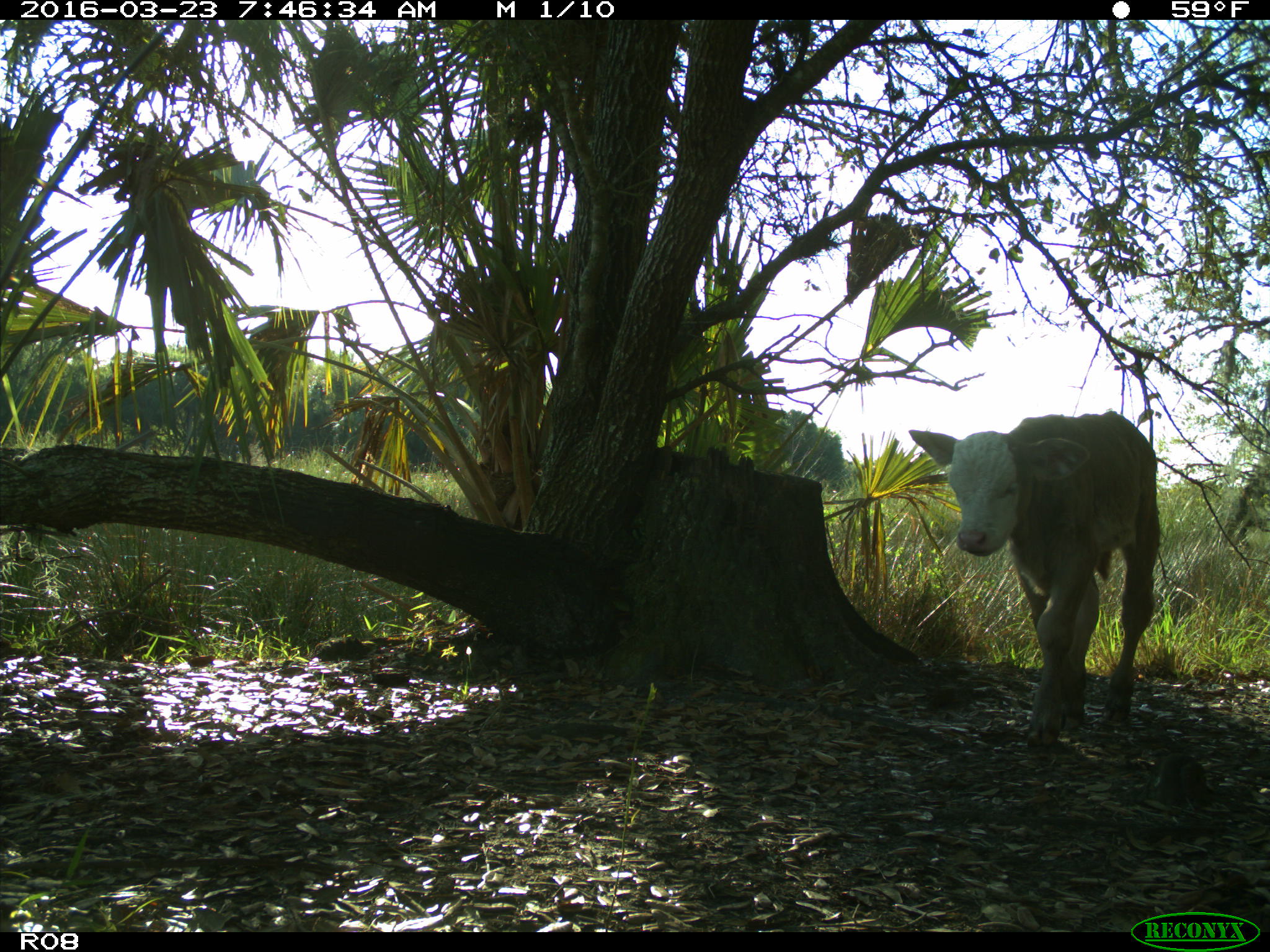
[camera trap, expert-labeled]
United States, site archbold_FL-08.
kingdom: Animalia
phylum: Chordata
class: Mammalia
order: Artiodactyla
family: Bovidae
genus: Bos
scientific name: Bos taurus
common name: domestic cow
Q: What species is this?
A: Bos taurus (domestic cow).